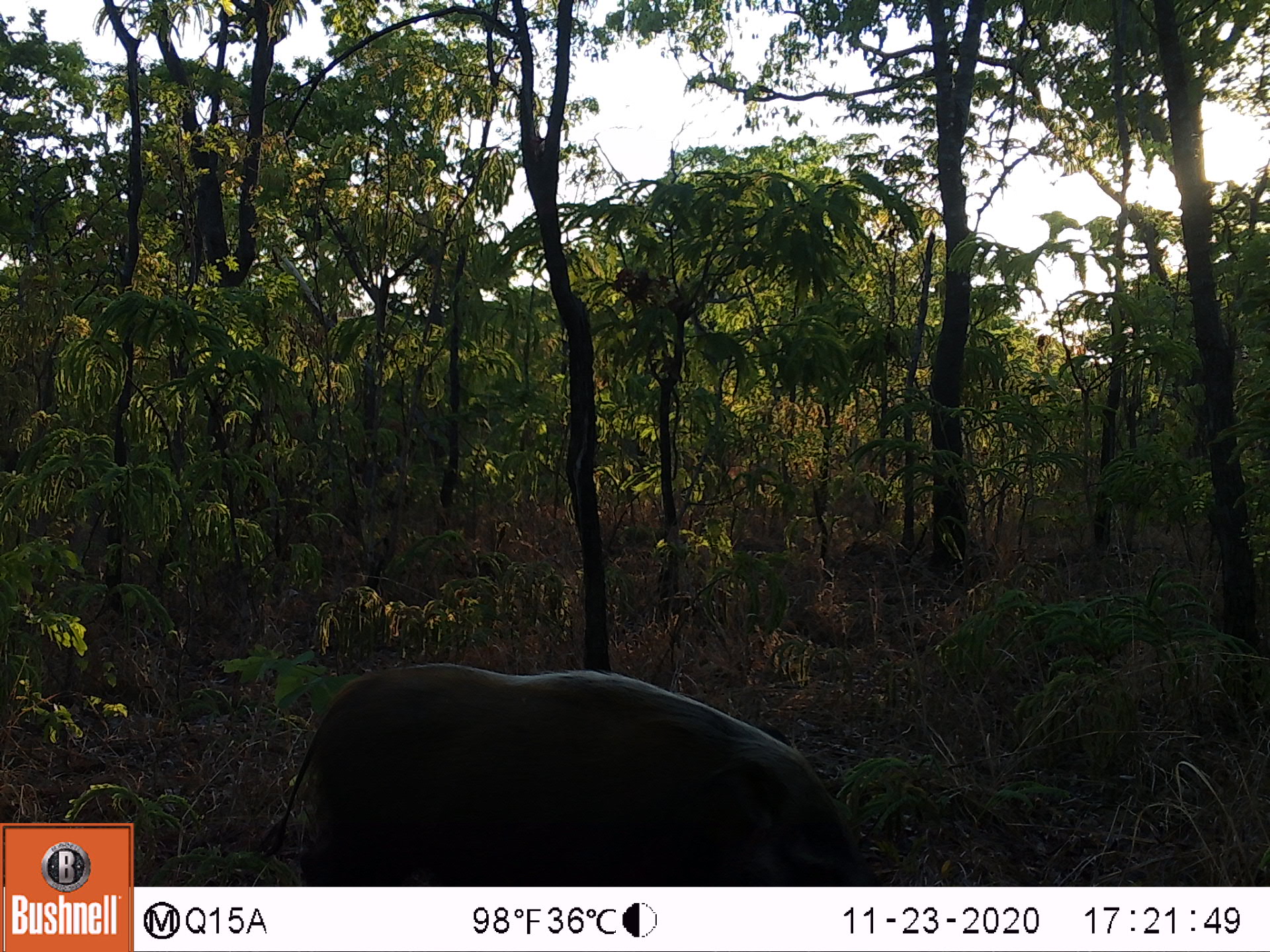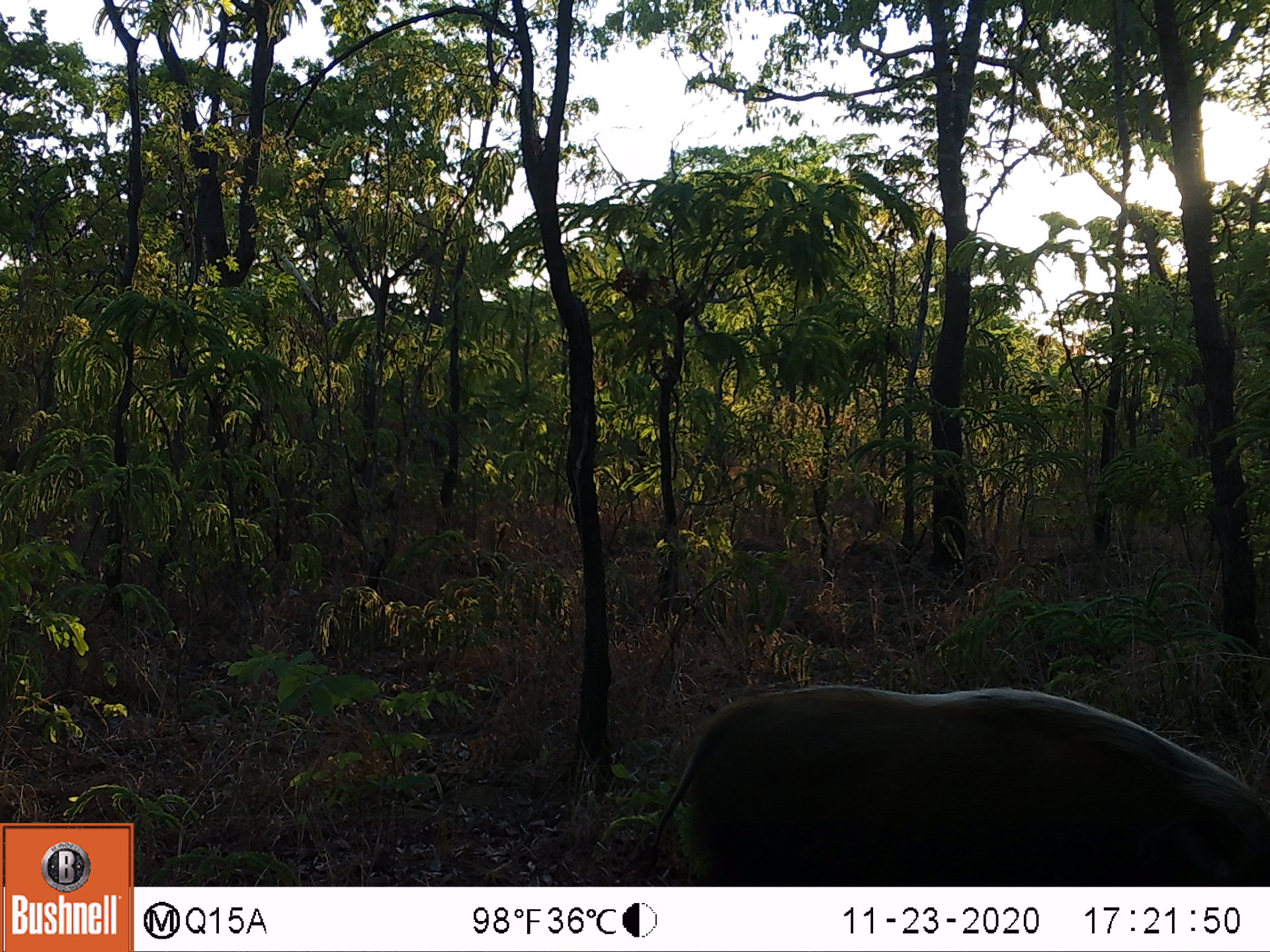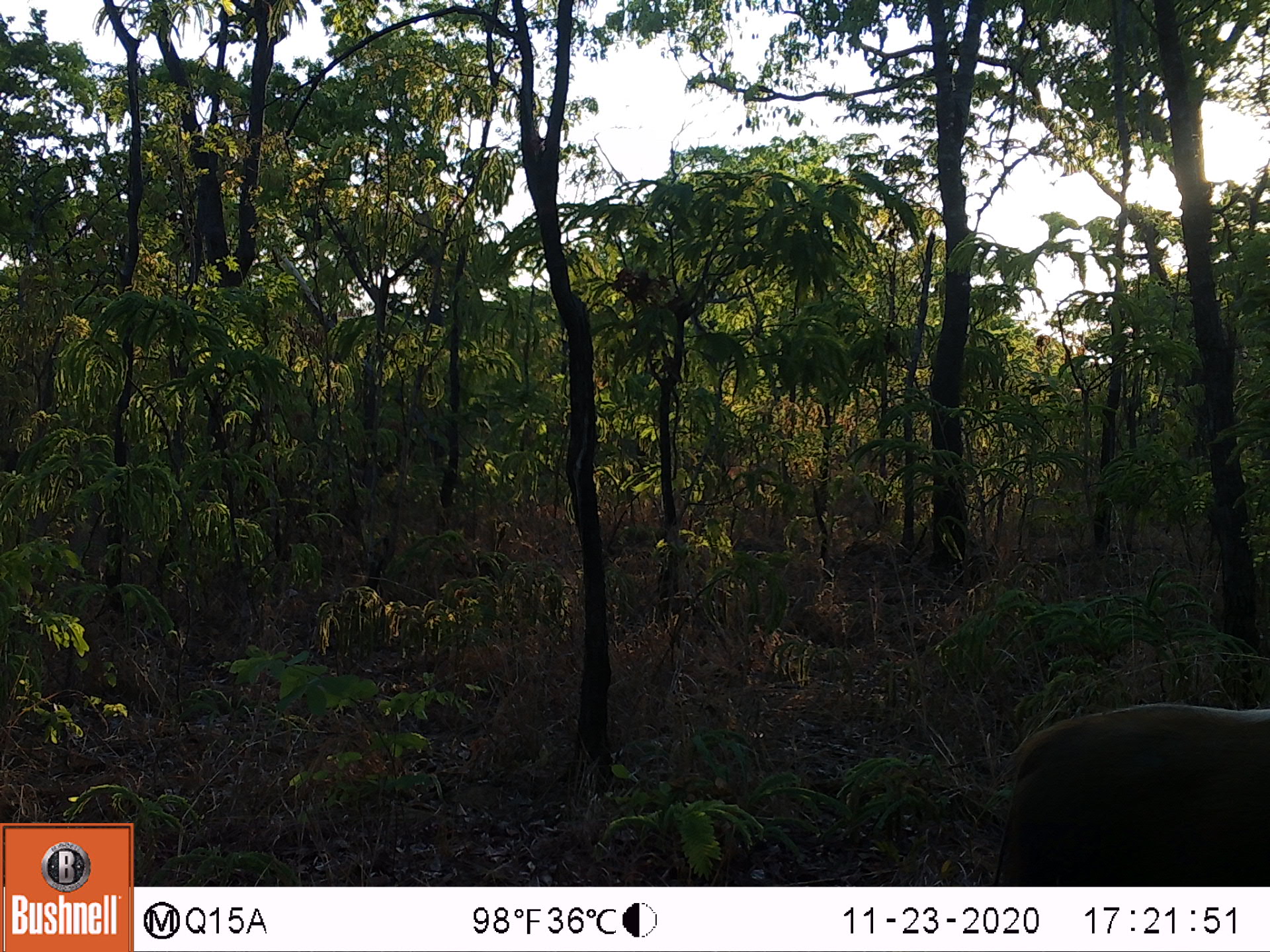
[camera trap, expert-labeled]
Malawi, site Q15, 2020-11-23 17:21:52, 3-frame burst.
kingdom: Animalia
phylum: Chordata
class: Mammalia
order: Artiodactyla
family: Suidae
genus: Potamochoerus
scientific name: Potamochoerus larvatus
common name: bushpig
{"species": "bushpig (Potamochoerus larvatus)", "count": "1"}